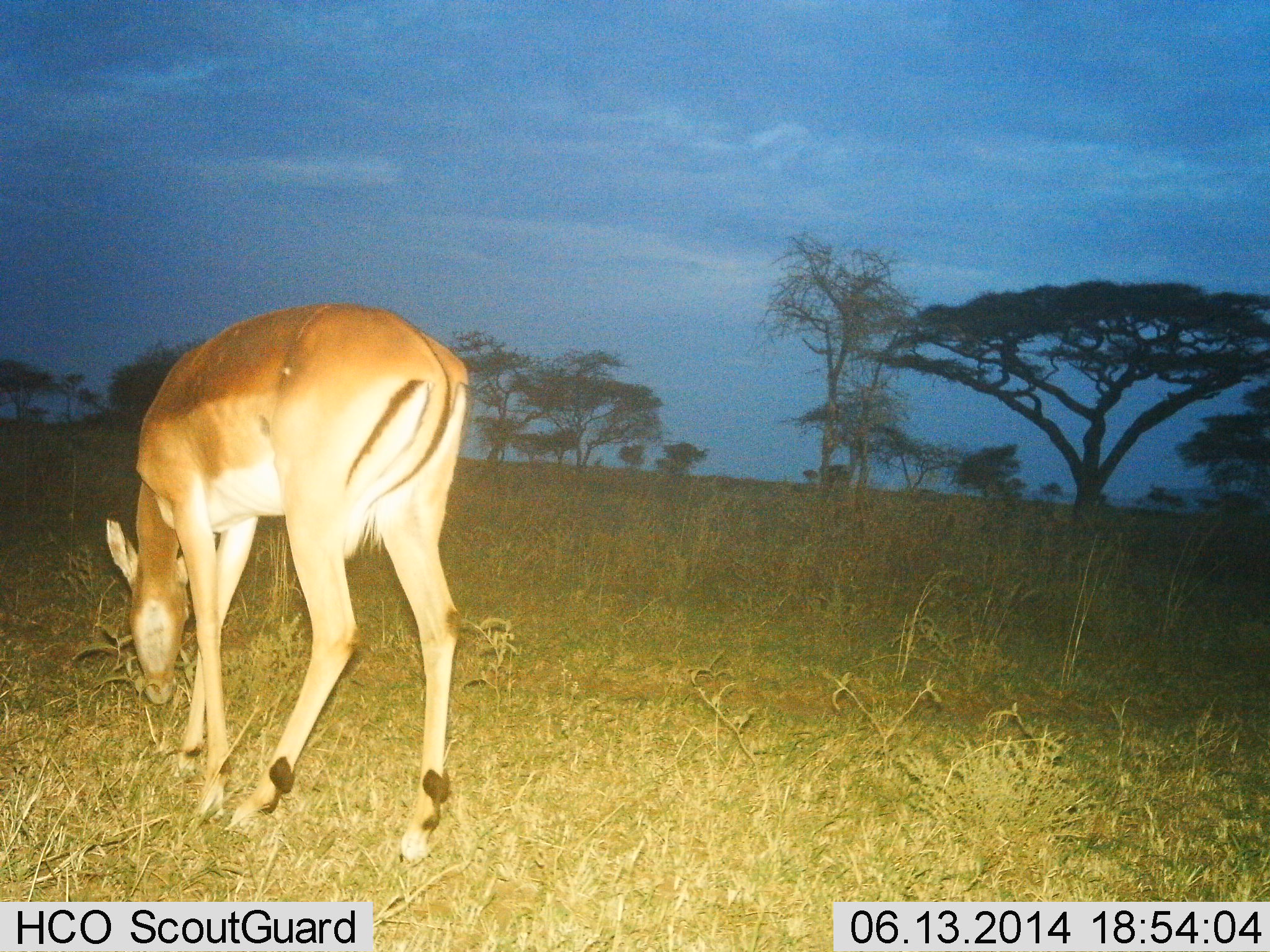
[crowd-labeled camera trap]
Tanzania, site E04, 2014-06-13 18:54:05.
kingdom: Animalia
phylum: Chordata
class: Mammalia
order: Artiodactyla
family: Bovidae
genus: Aepyceros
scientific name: Aepyceros melampus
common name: impala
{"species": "impala (Aepyceros melampus)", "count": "1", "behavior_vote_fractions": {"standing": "0%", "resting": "0%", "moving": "10%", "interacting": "0%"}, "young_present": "0%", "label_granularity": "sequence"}